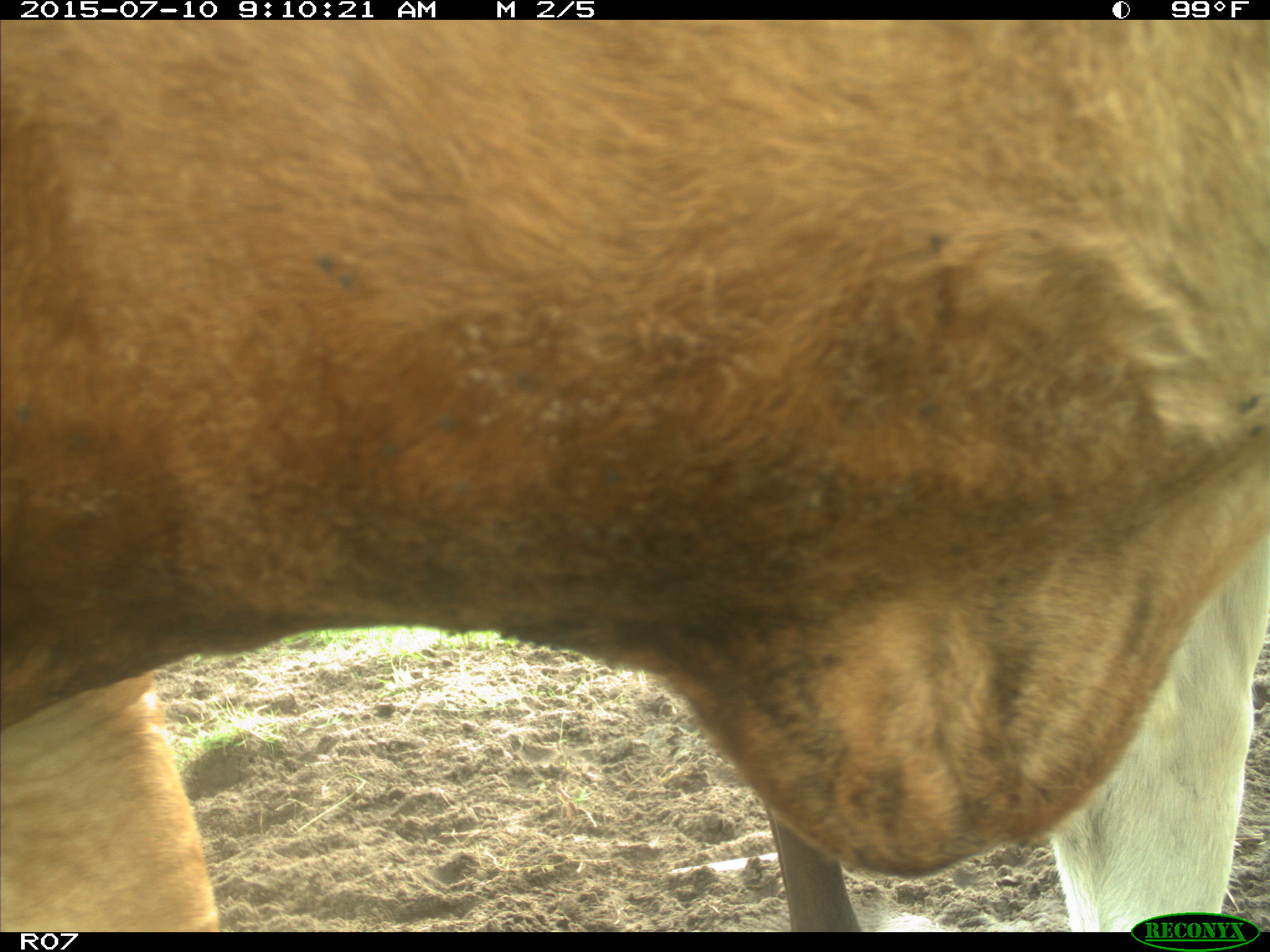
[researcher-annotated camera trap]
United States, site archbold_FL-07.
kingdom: Animalia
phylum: Chordata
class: Mammalia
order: Artiodactyla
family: Bovidae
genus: Bos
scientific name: Bos taurus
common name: domestic cow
Bos taurus (domestic cow).